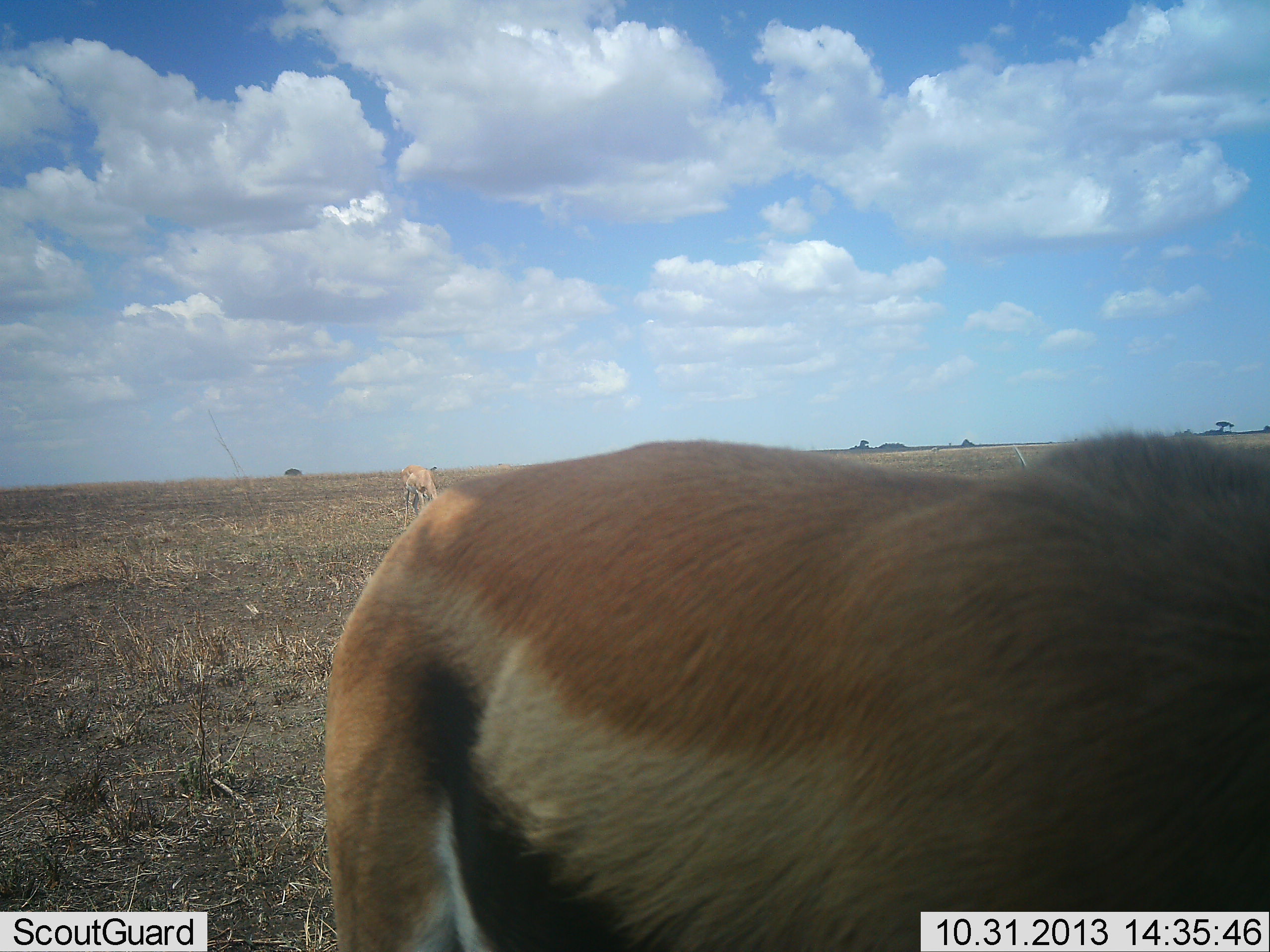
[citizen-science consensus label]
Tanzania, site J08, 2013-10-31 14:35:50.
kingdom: Animalia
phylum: Chordata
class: Mammalia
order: Artiodactyla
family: Bovidae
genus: Eudorcas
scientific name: Eudorcas thomsonii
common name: thomson's gazelle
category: gazellethomsons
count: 2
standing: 82%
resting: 0%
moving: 6%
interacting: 0%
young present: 0%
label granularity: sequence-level